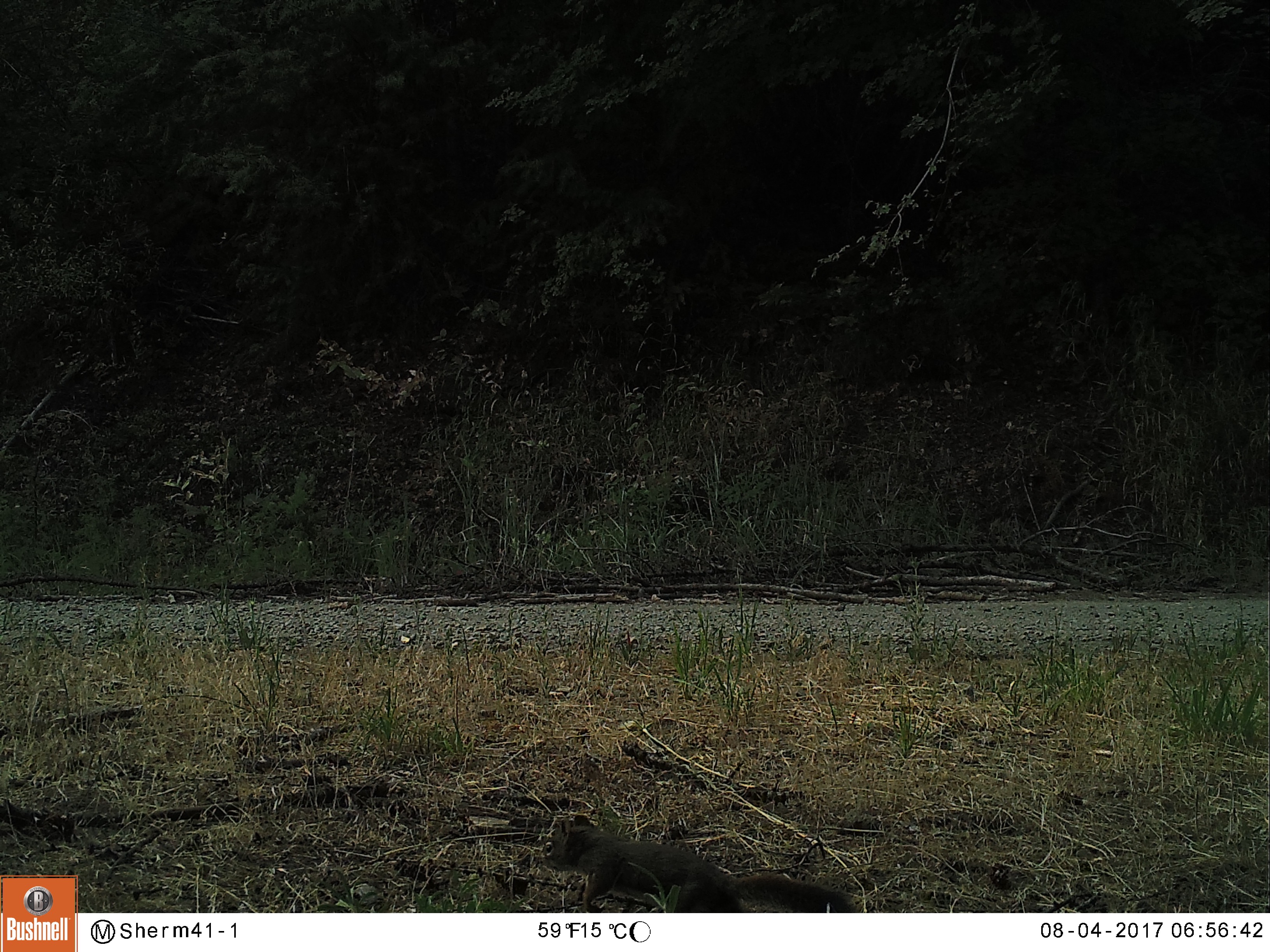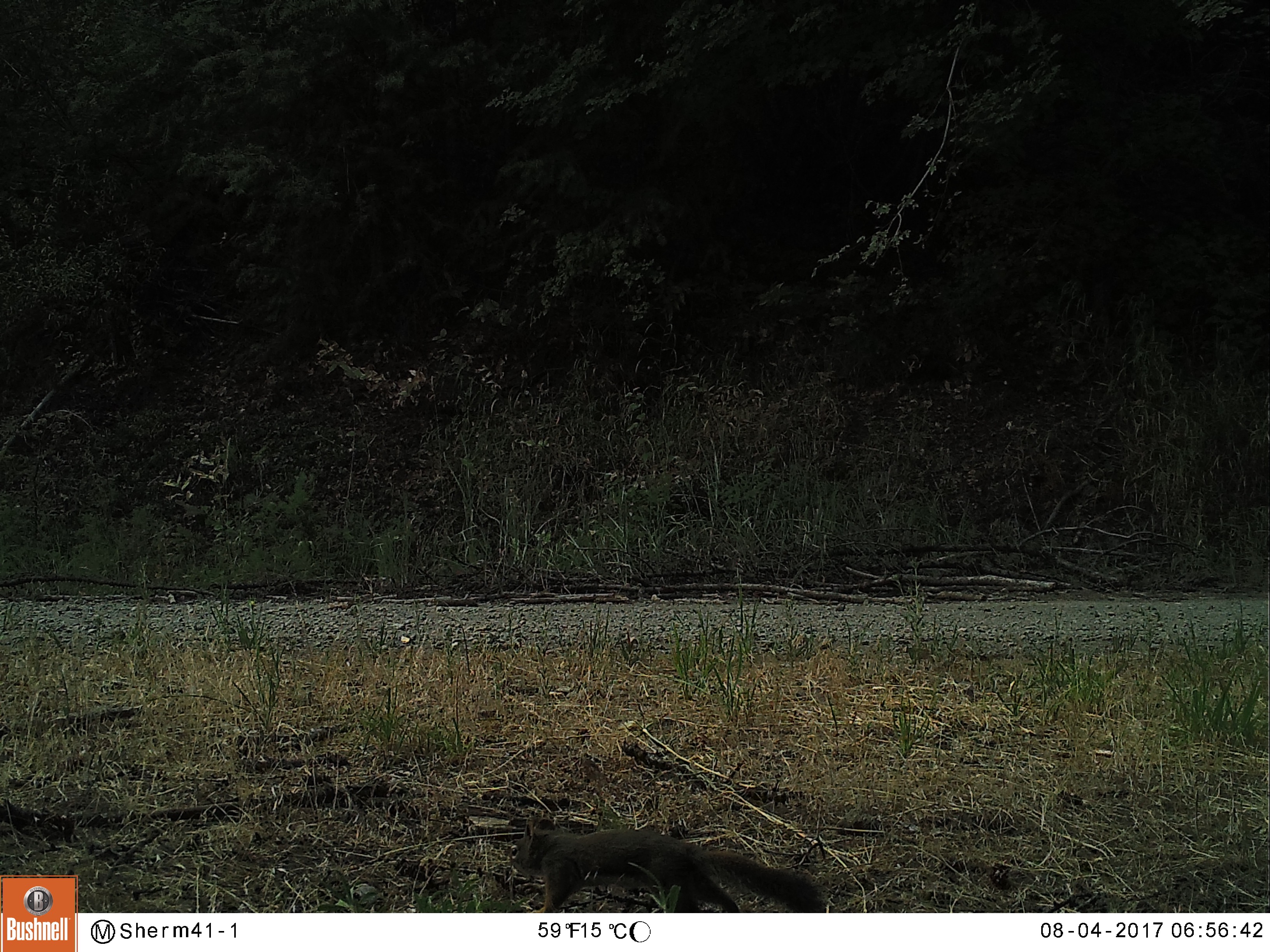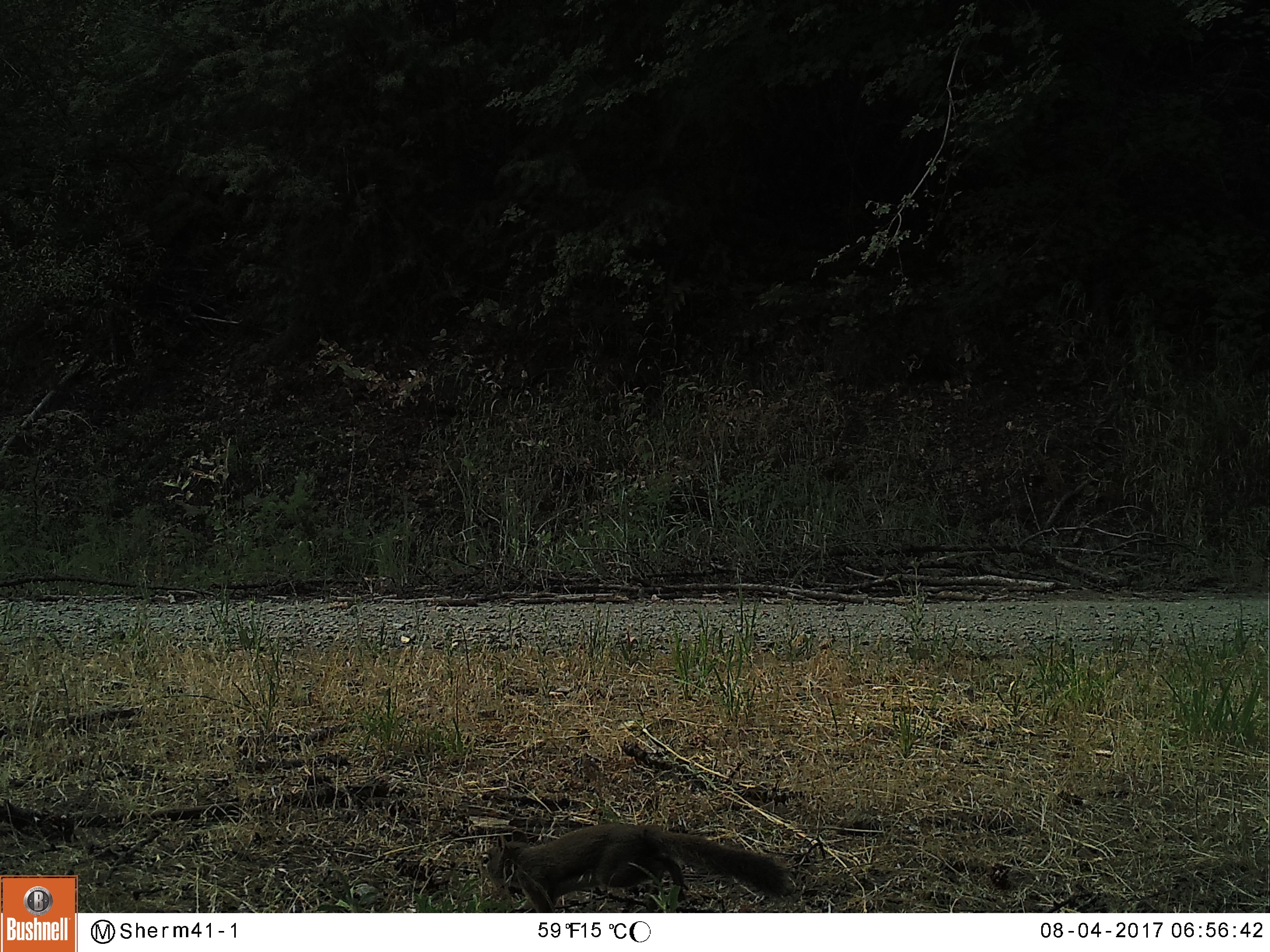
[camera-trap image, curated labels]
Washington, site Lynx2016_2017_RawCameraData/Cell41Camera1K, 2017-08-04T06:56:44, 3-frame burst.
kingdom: Animalia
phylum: Chordata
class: Mammalia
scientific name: Mammalia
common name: small mammal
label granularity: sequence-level